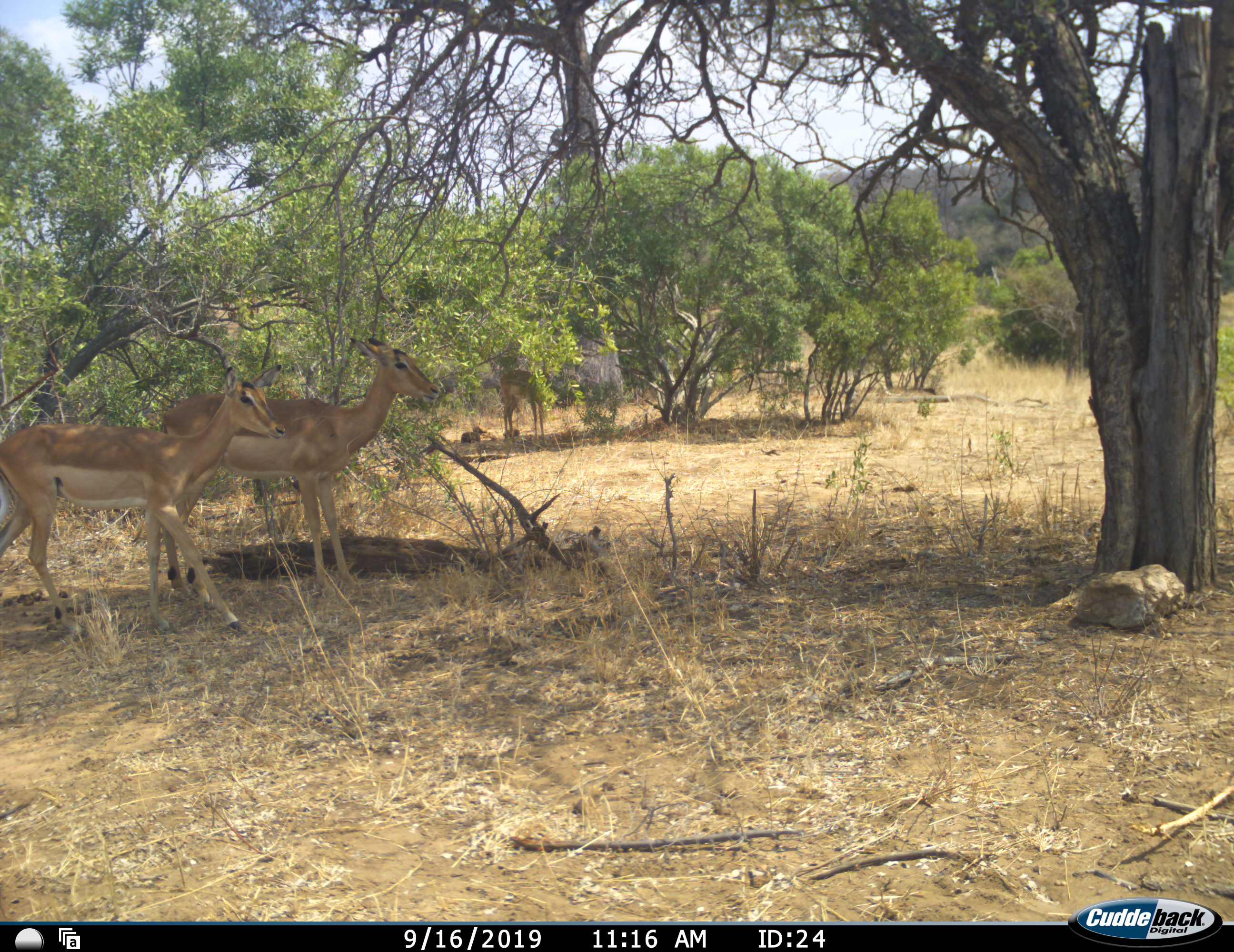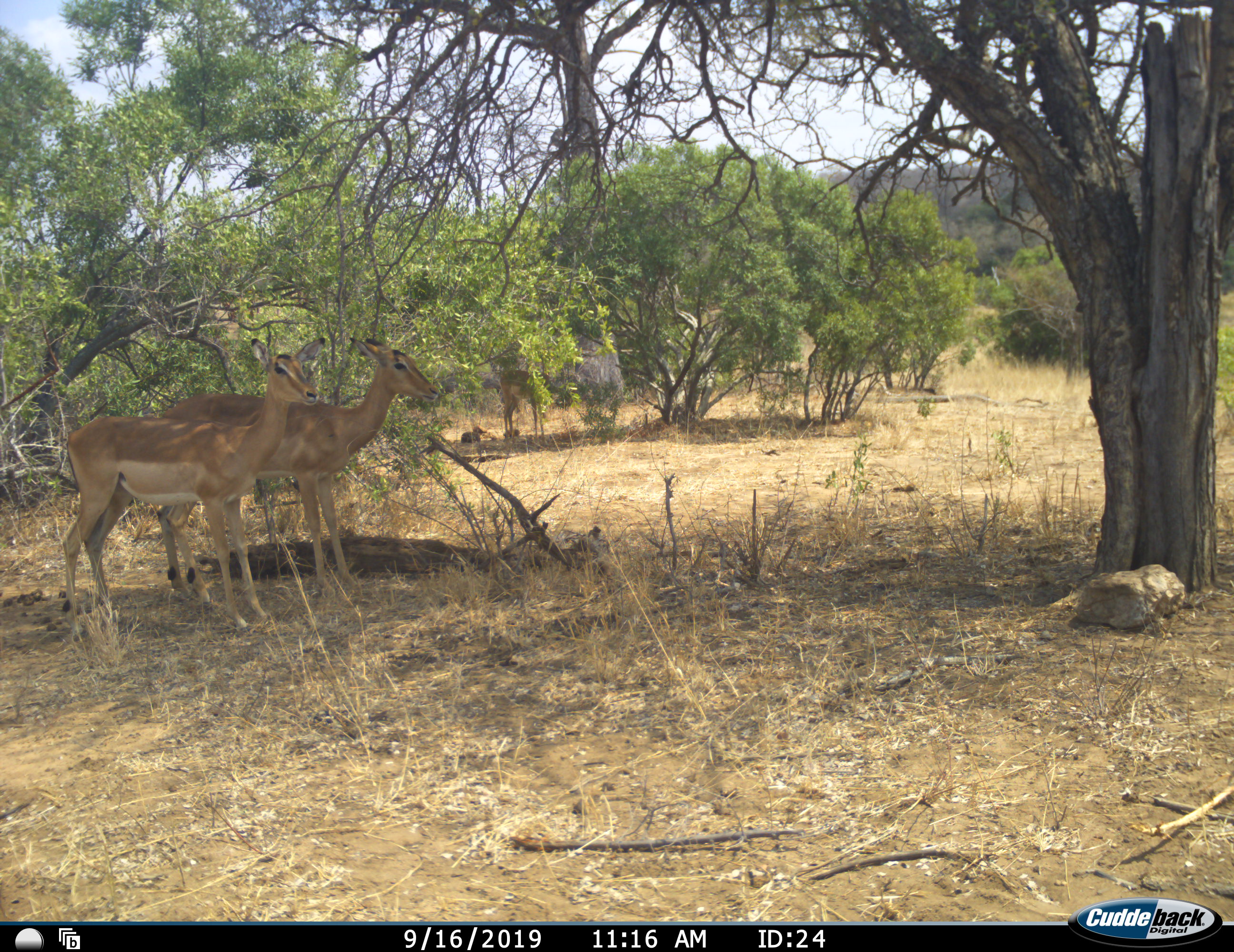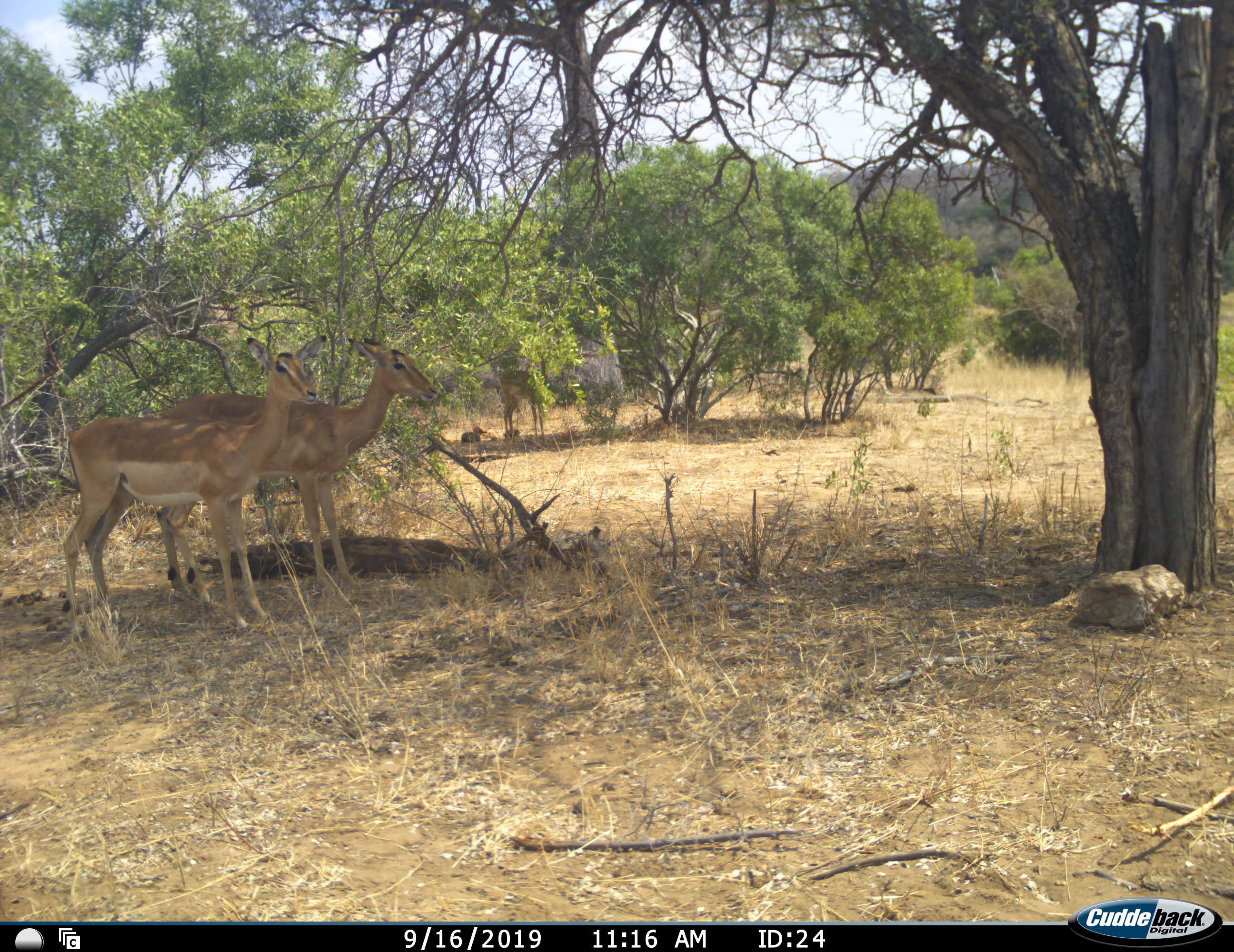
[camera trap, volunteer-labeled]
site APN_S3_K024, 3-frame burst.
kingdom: Animalia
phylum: Chordata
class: Mammalia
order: Artiodactyla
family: Bovidae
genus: Aepyceros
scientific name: Aepyceros melampus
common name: impala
Impala (Aepyceros melampus), count 3. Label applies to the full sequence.